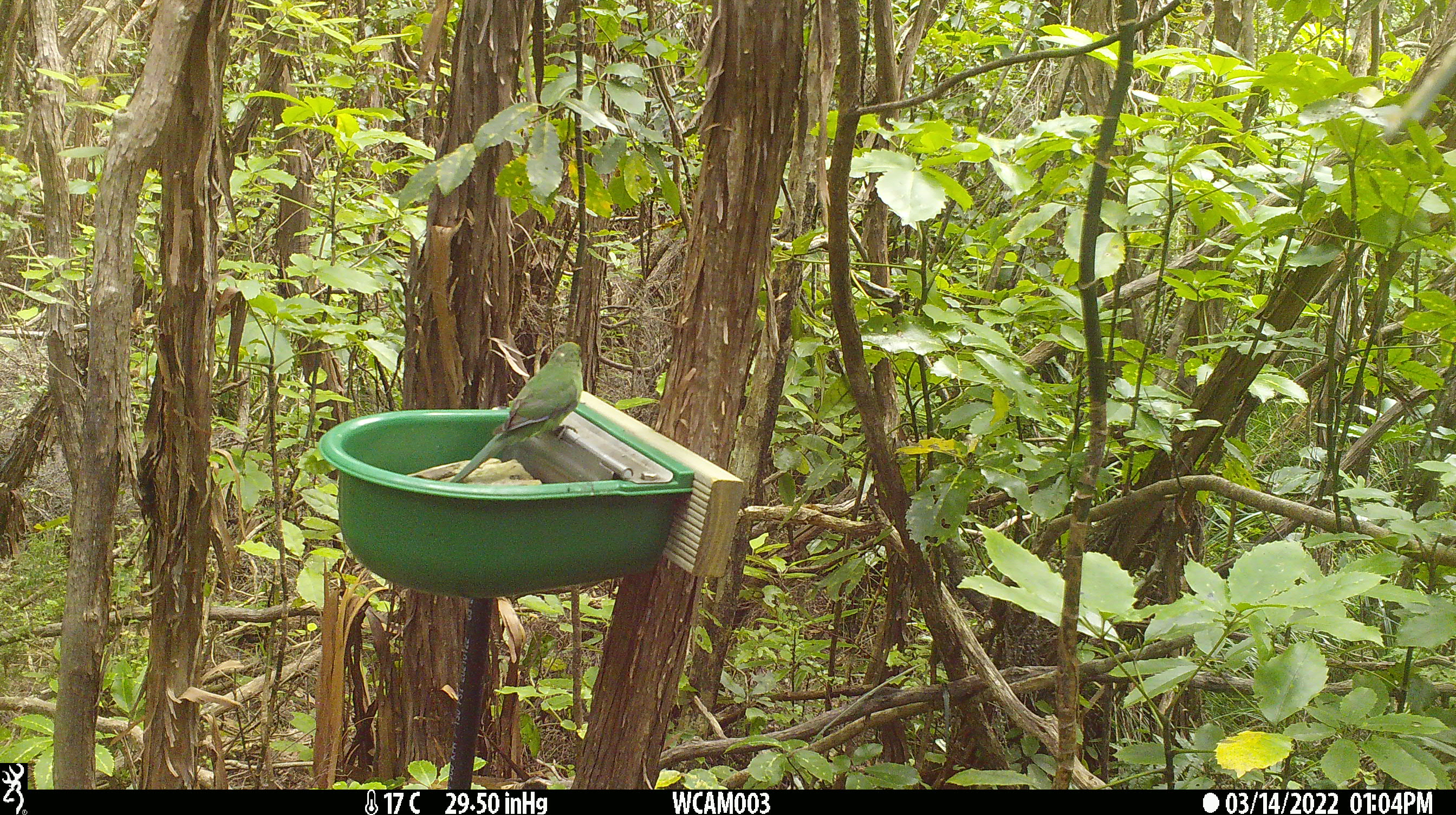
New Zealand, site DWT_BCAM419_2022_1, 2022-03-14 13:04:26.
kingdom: Animalia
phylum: Chordata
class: Aves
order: Psittaciformes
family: Psittaculidae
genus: Cyanoramphus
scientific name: Cyanoramphus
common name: parakeet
Parakeet (Cyanoramphus).